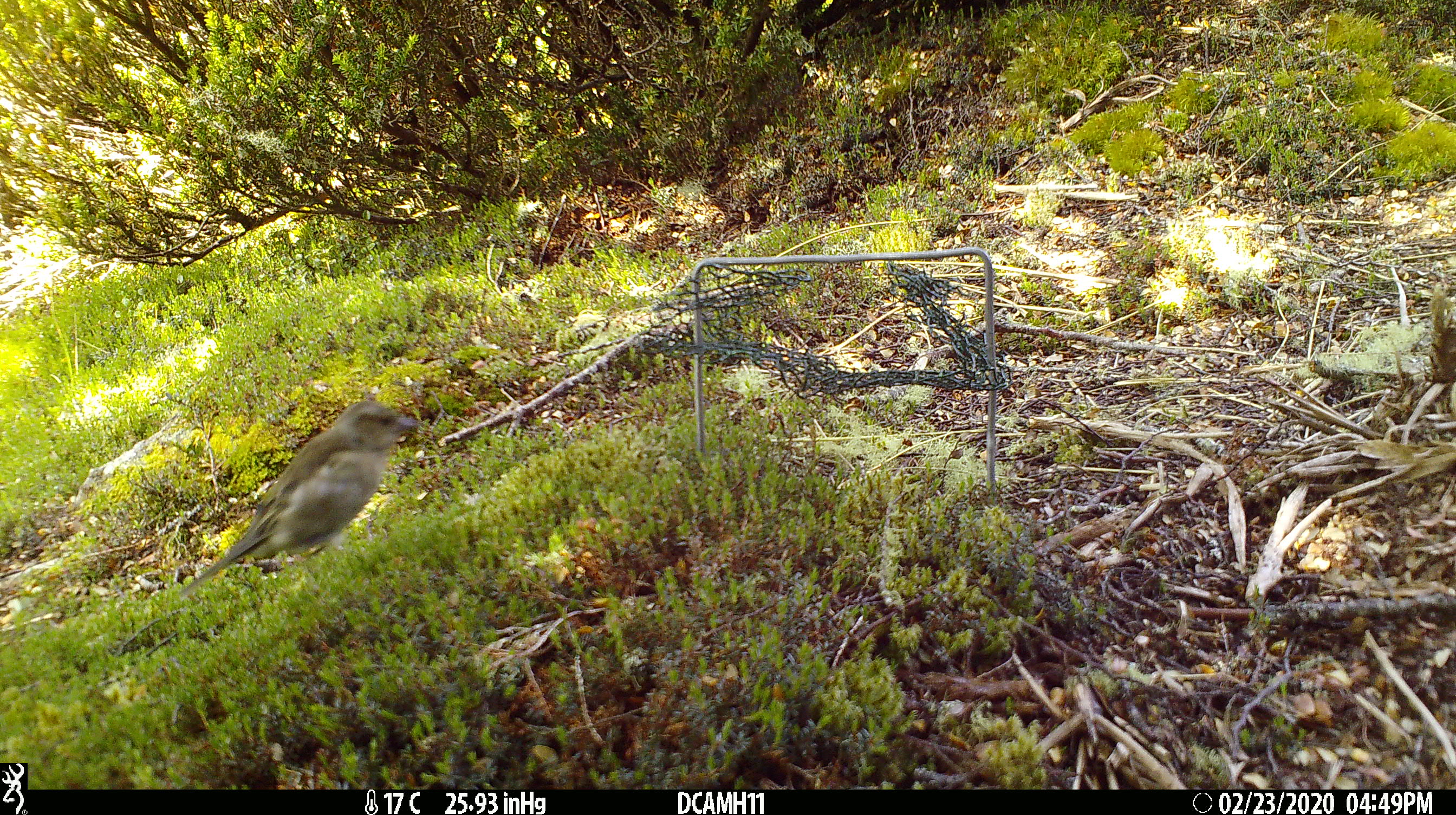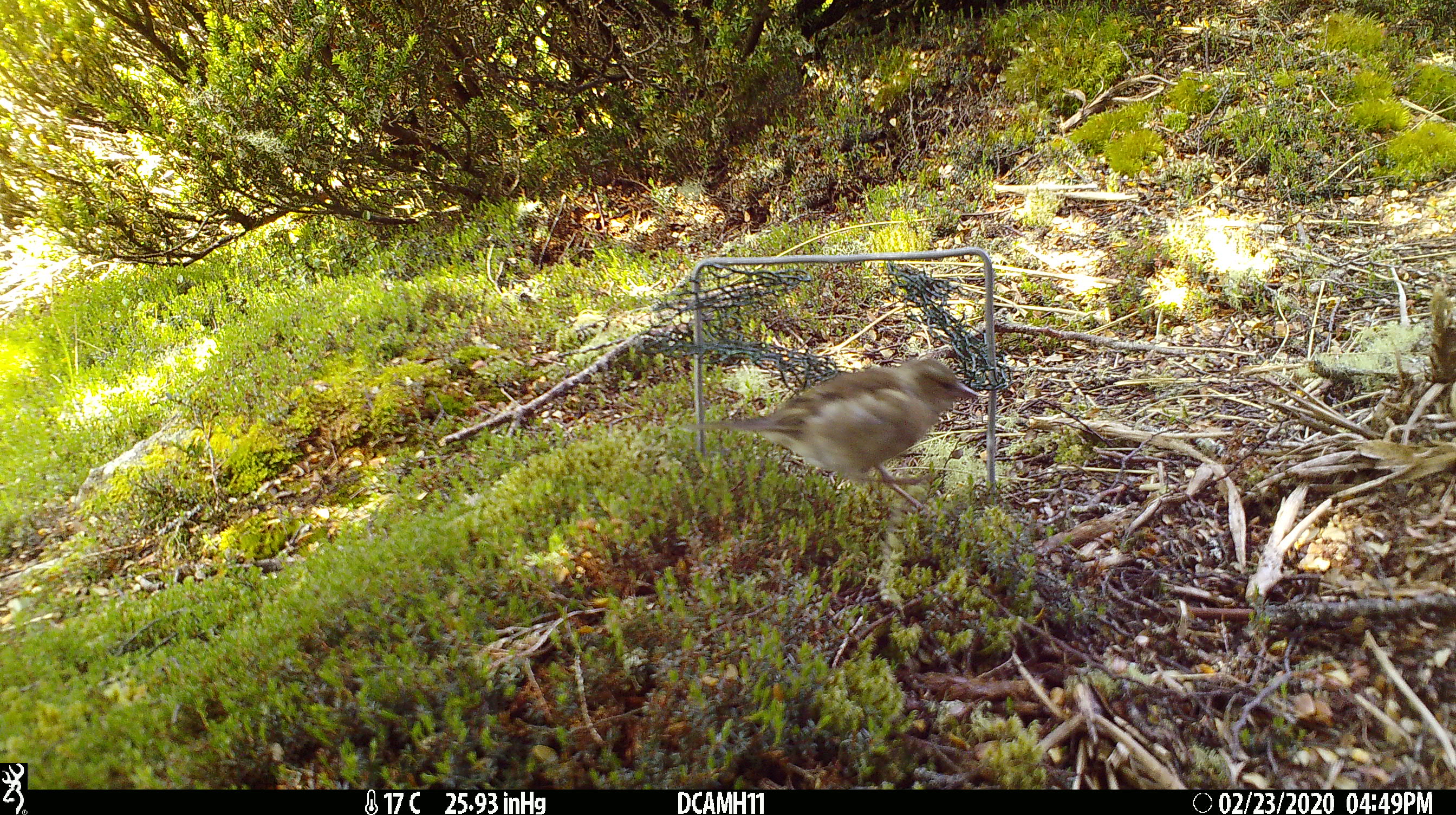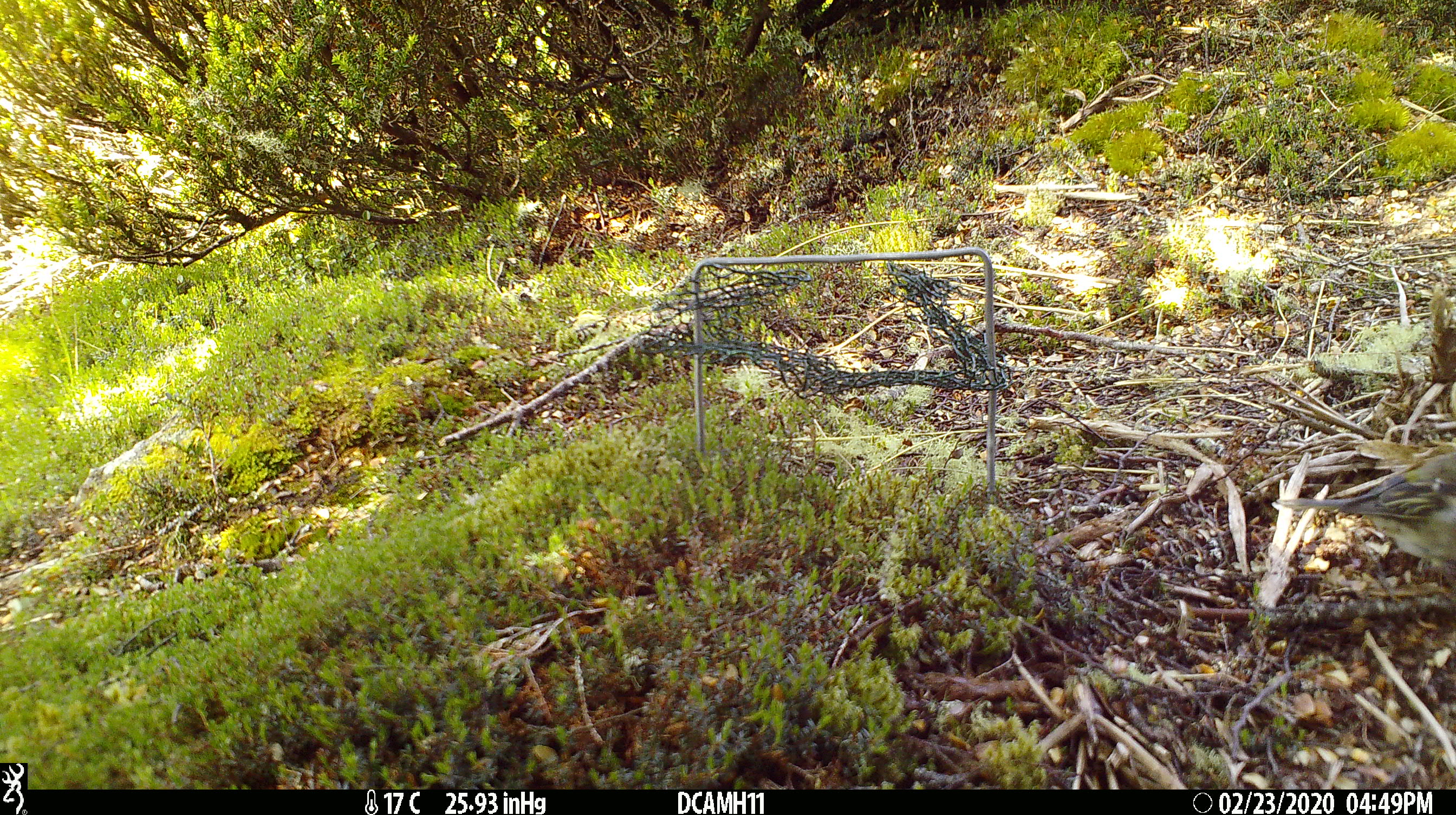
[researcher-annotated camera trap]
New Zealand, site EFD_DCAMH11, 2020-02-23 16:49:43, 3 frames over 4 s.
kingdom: Animalia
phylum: Chordata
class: Aves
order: Passeriformes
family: Fringillidae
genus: Fringilla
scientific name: Fringilla coelebs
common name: common chaffinch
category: chaffinch